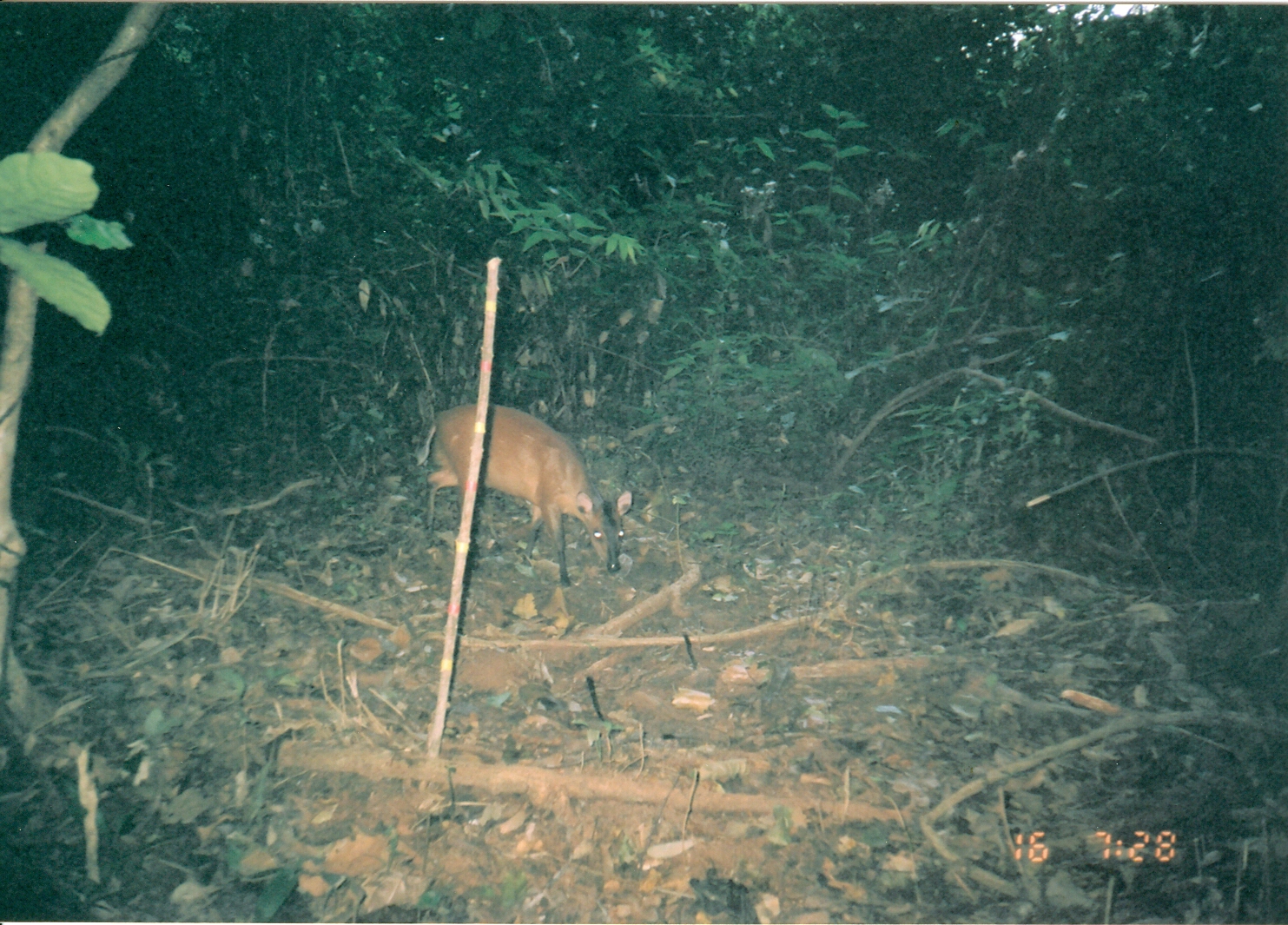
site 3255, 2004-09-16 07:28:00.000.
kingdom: Animalia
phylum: Chordata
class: Mammalia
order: Artiodactyla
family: Bovidae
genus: Cephalophus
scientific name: Cephalophus harveyi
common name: harvey's duiker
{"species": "Cephalophus harveyi (harvey's duiker)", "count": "1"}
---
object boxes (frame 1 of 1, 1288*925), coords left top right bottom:
cephalophus harveyi: 415 403 633 588